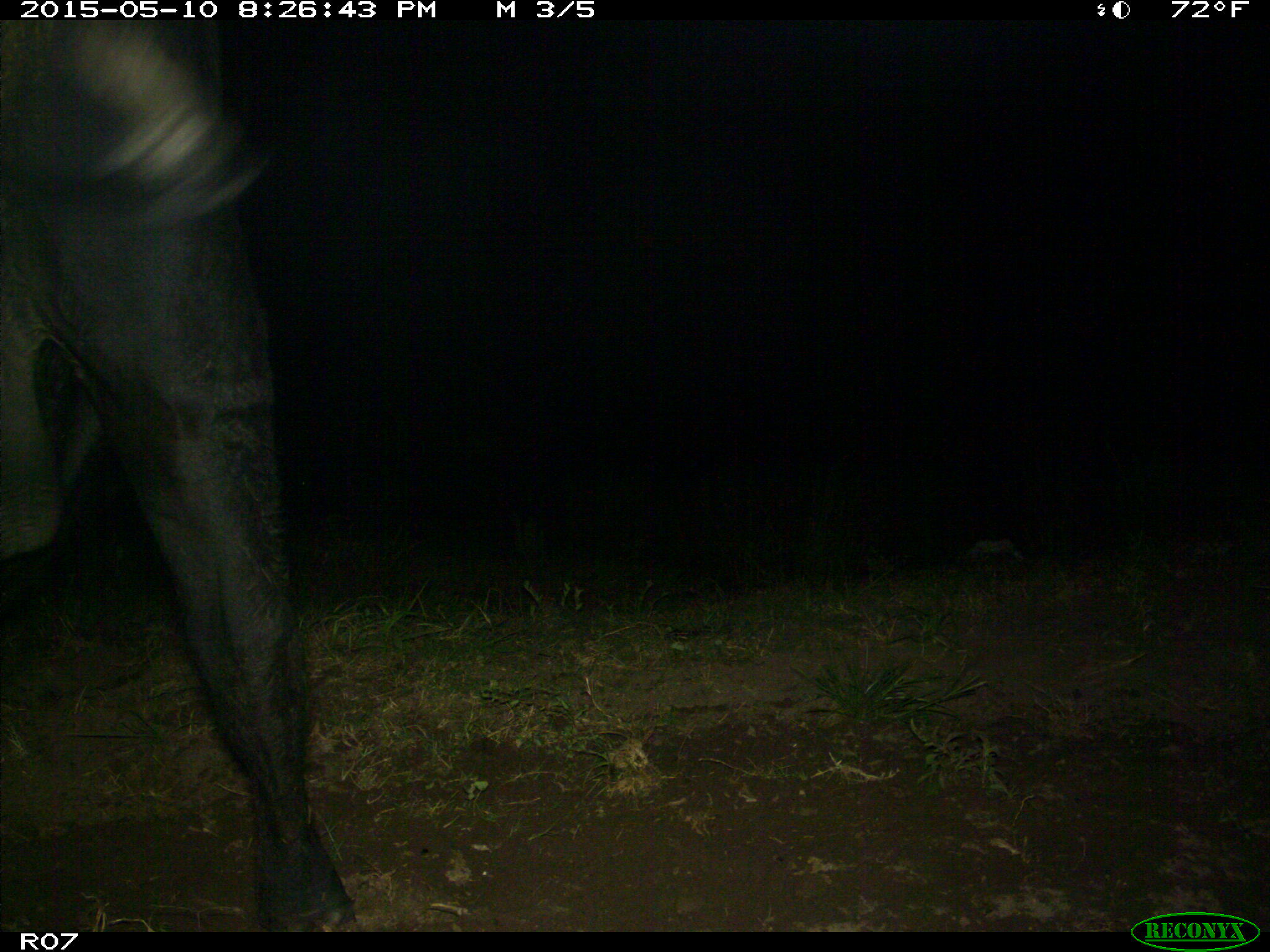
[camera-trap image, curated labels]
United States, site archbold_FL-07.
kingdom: Animalia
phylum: Chordata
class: Mammalia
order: Artiodactyla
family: Bovidae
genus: Bos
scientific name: Bos taurus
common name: domestic cow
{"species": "Bos taurus (domestic cow)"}